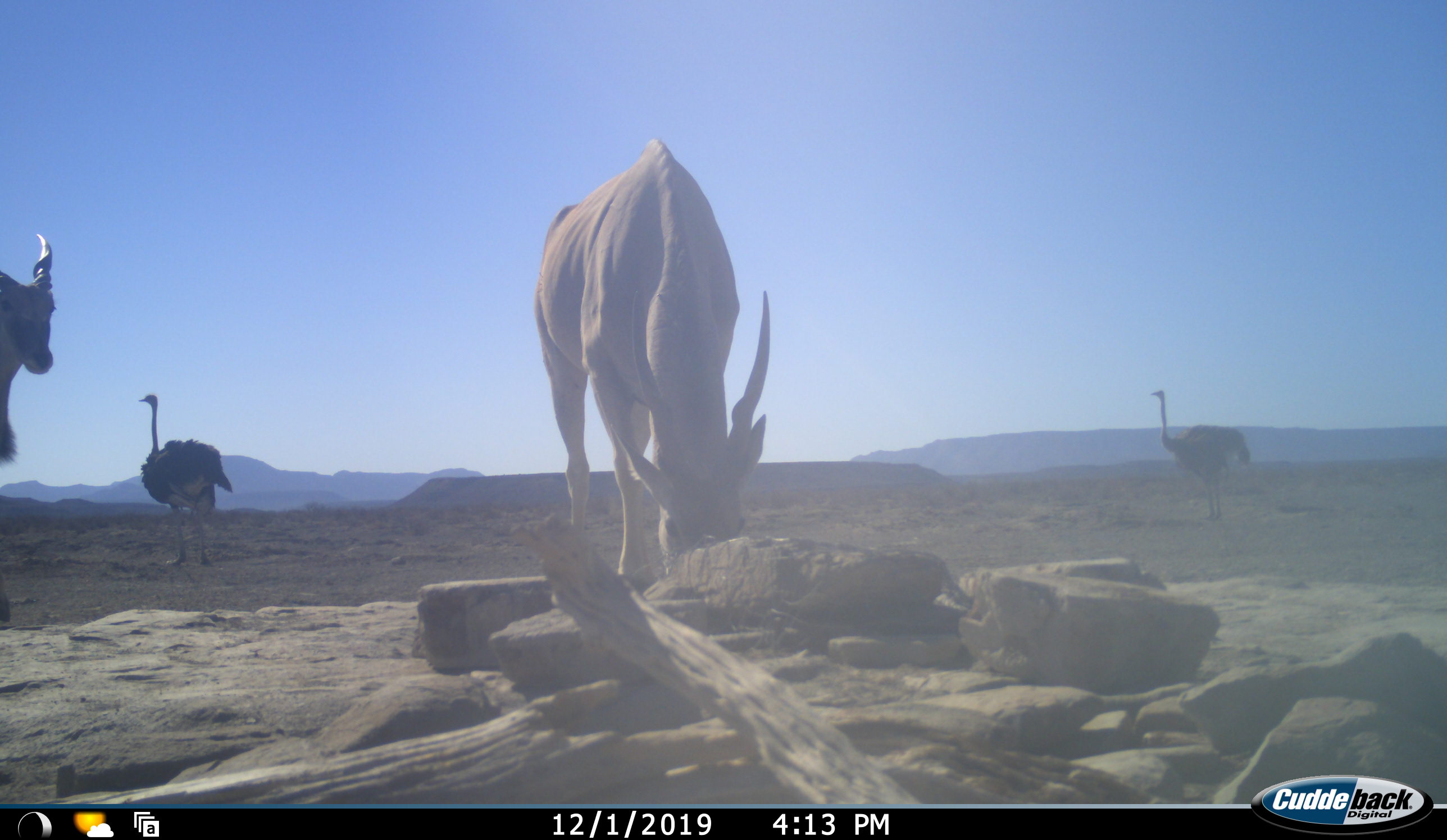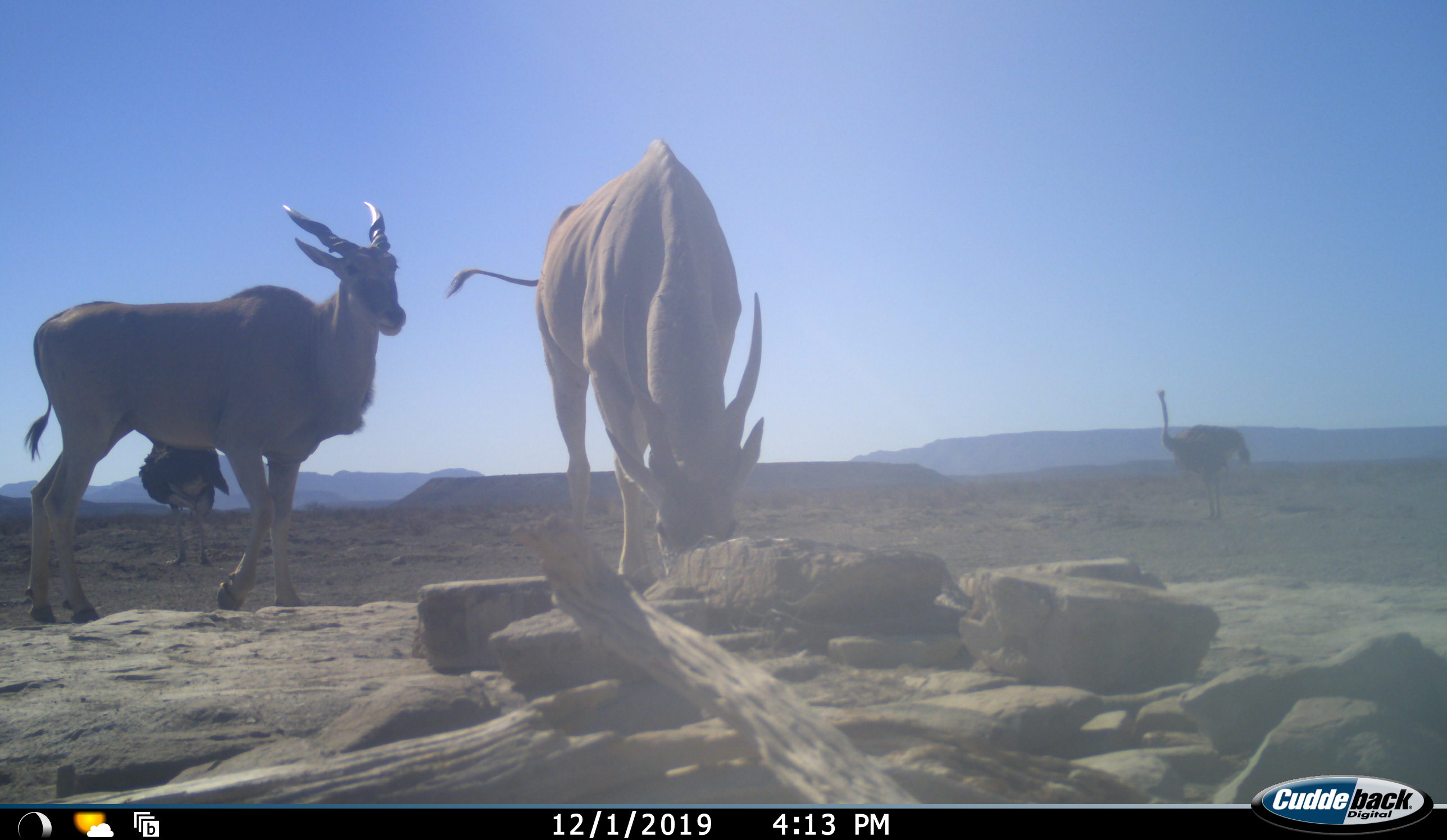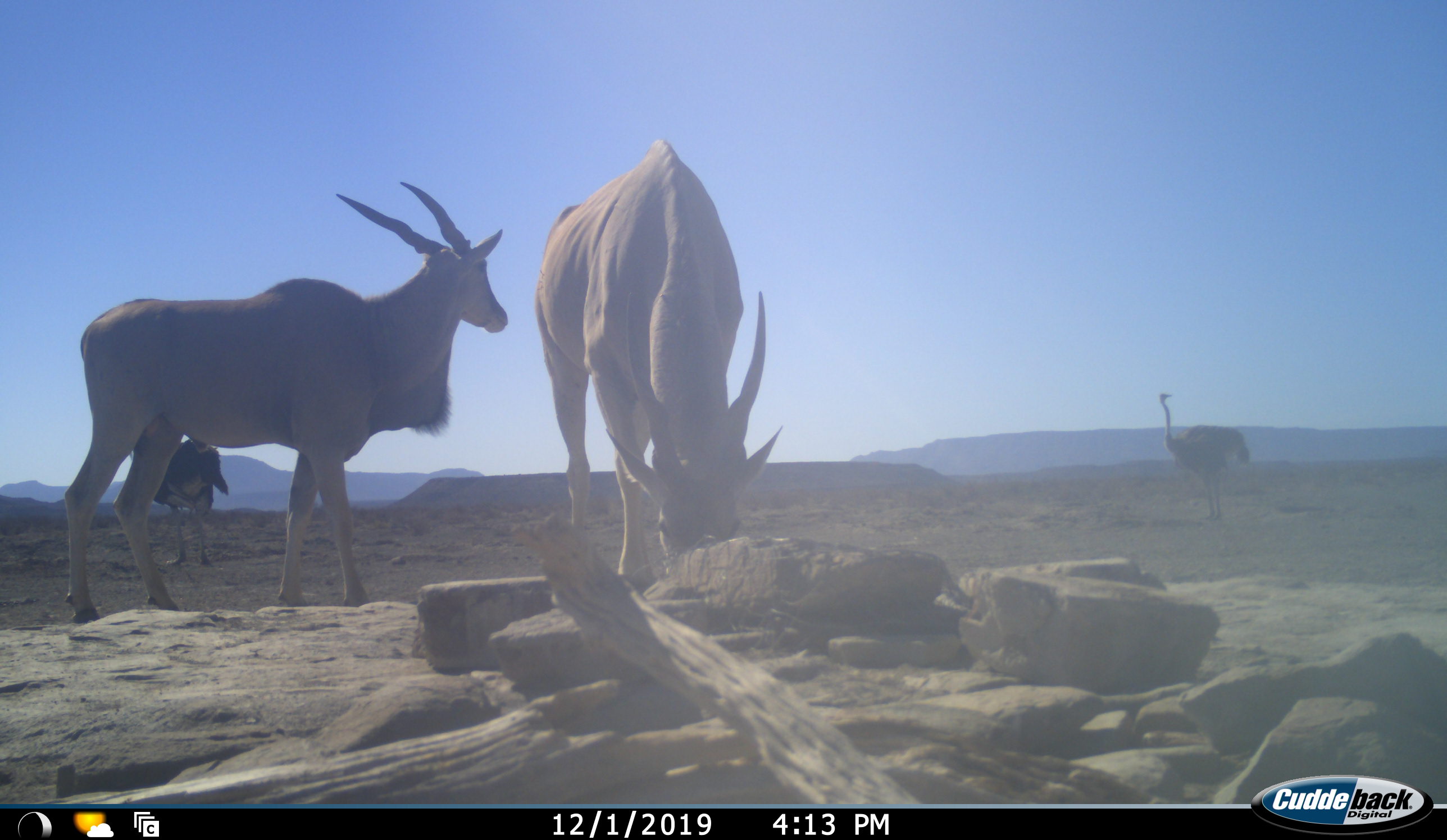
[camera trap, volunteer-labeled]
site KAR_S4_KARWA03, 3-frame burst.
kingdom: Animalia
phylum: Chordata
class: Mammalia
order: Artiodactyla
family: Bovidae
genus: Tragelaphus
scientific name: Tragelaphus oryx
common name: eland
Eland (Tragelaphus oryx), count 2. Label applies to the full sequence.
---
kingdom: Animalia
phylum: Chordata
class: Aves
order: Struthioniformes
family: Struthionidae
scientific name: Struthionidae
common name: ostrich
Ostrich (Struthionidae), count 2. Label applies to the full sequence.